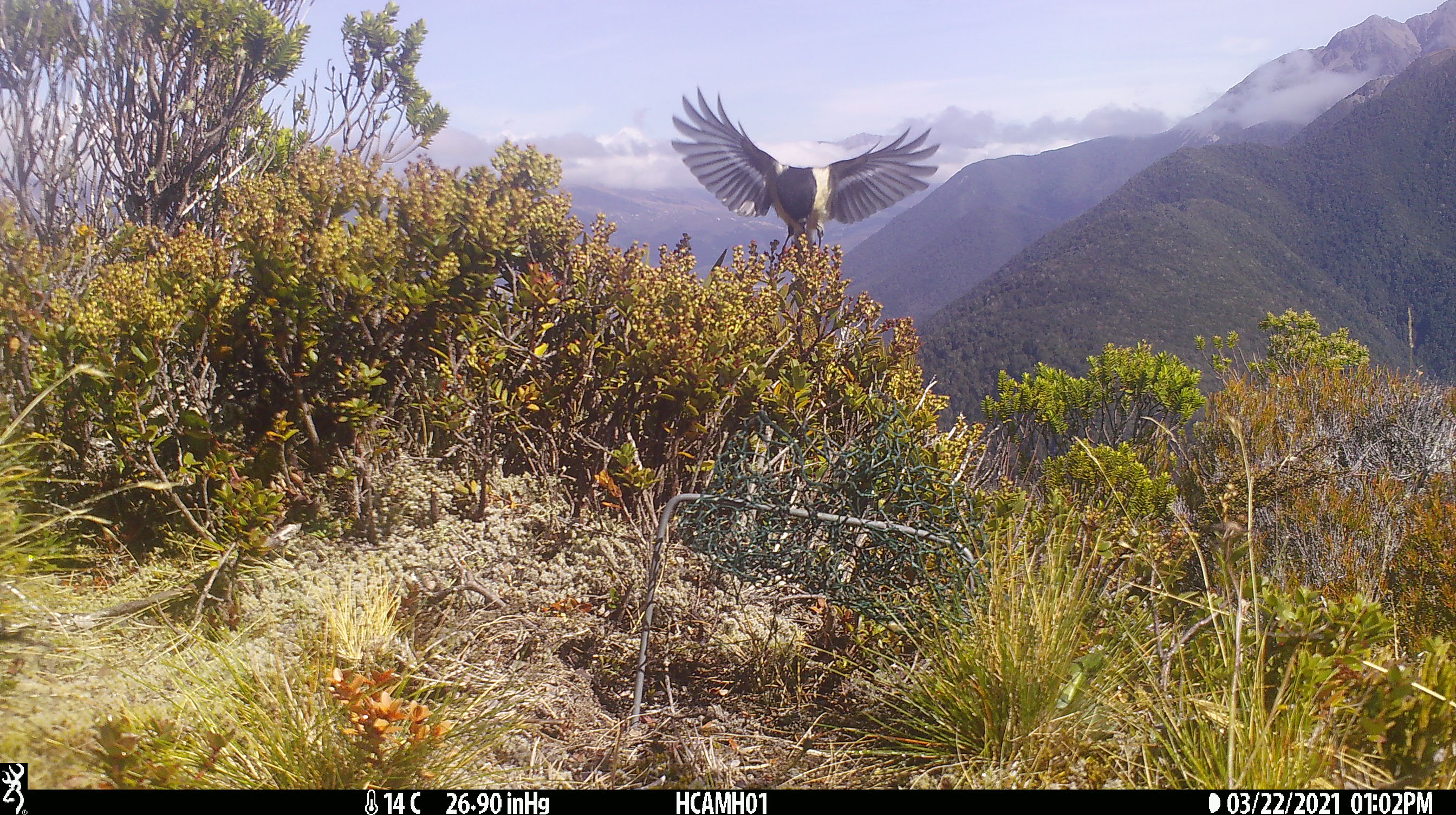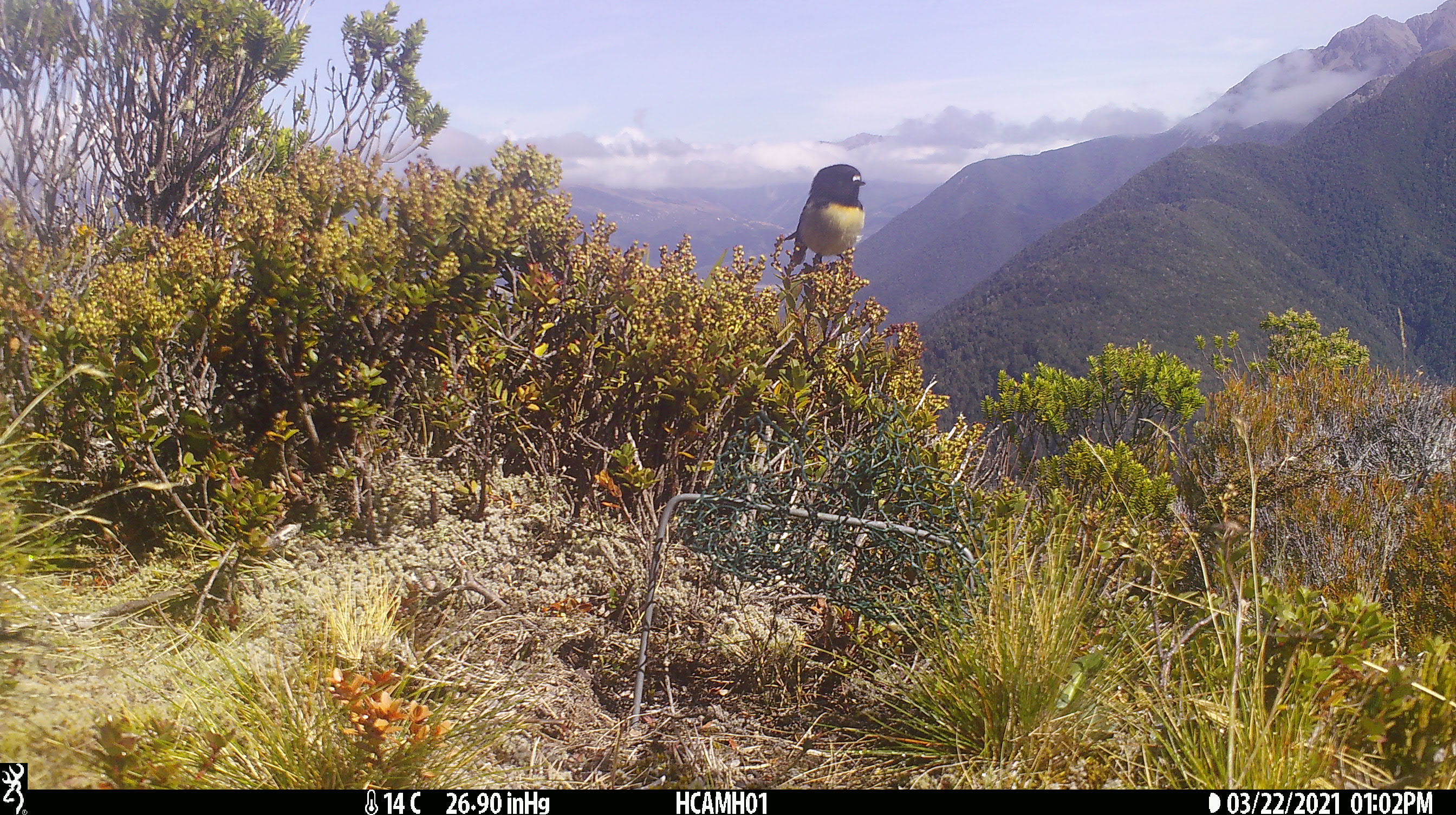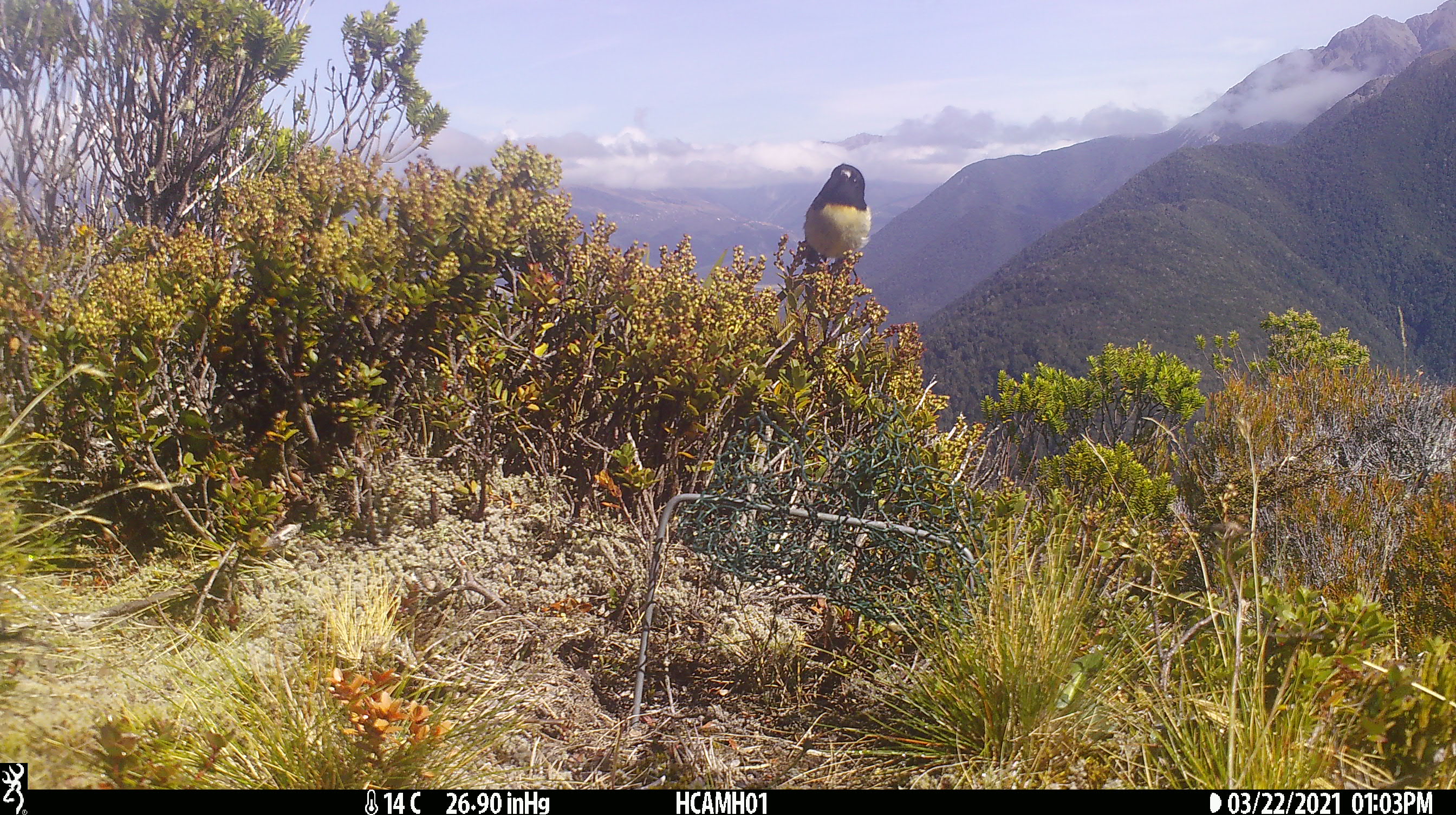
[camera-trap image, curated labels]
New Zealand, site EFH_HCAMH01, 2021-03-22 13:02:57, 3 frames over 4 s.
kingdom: Animalia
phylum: Chordata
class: Aves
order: Passeriformes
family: Petroicidae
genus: Petroica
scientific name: Petroica macrocephala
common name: tomtit